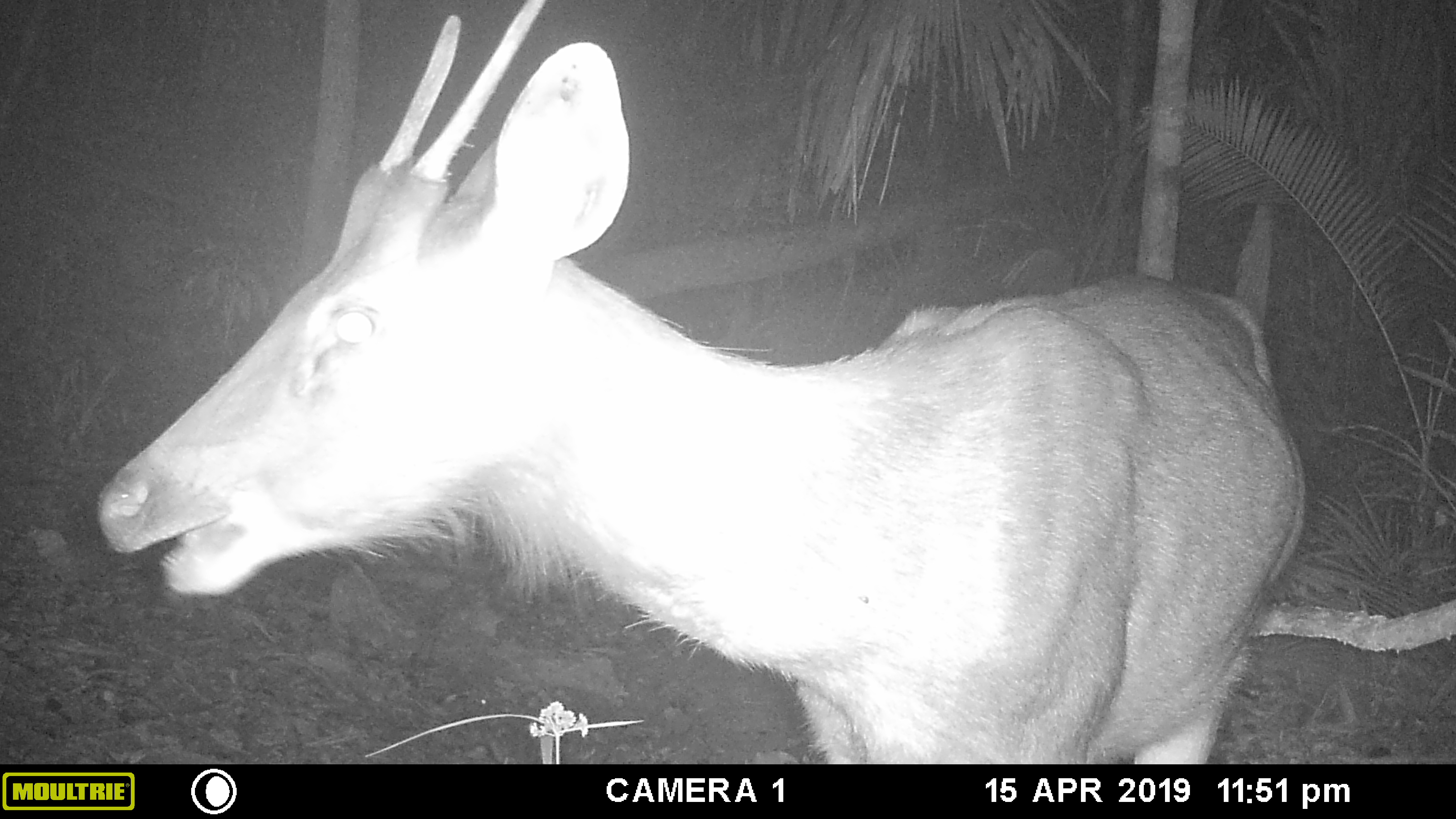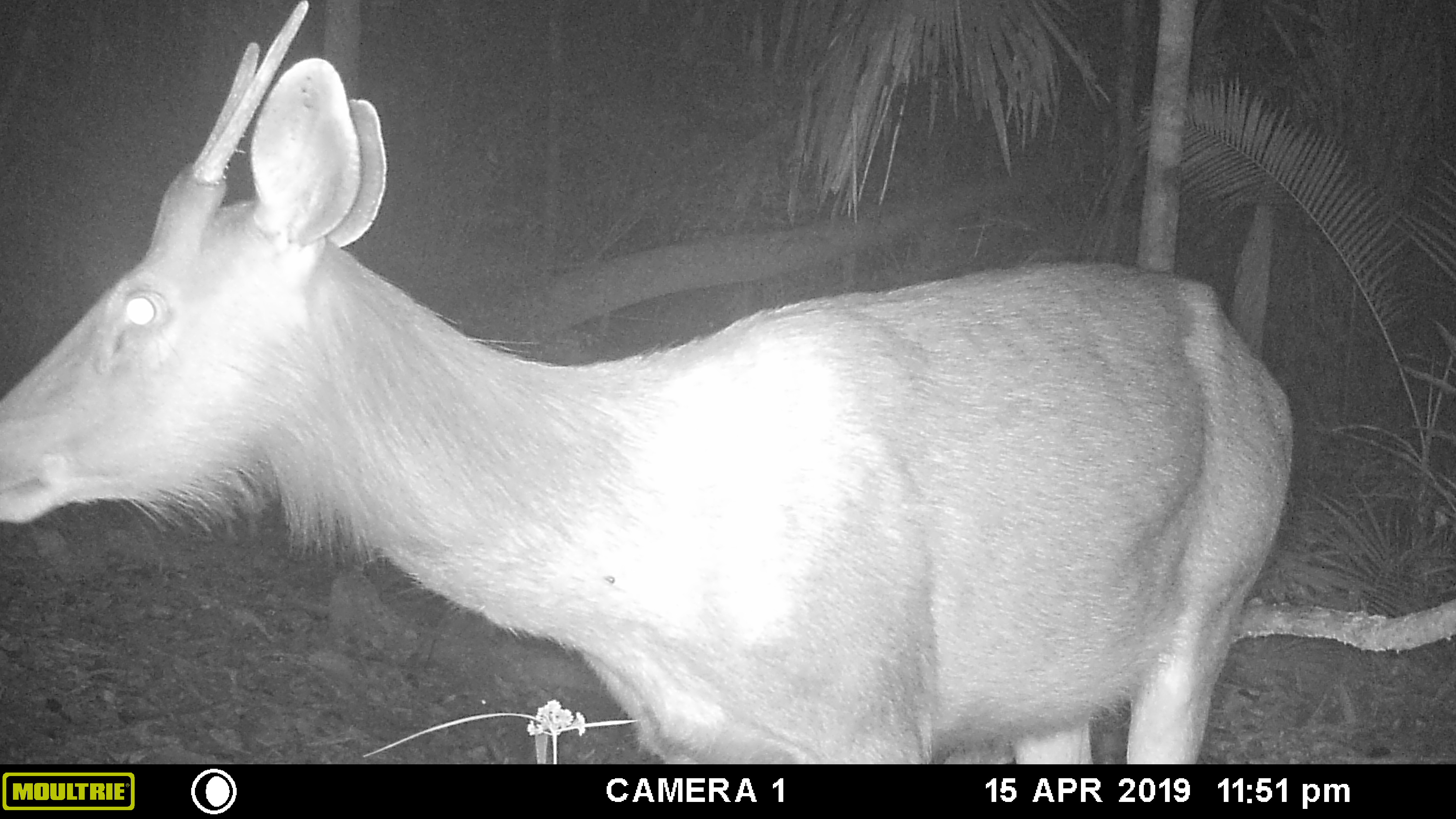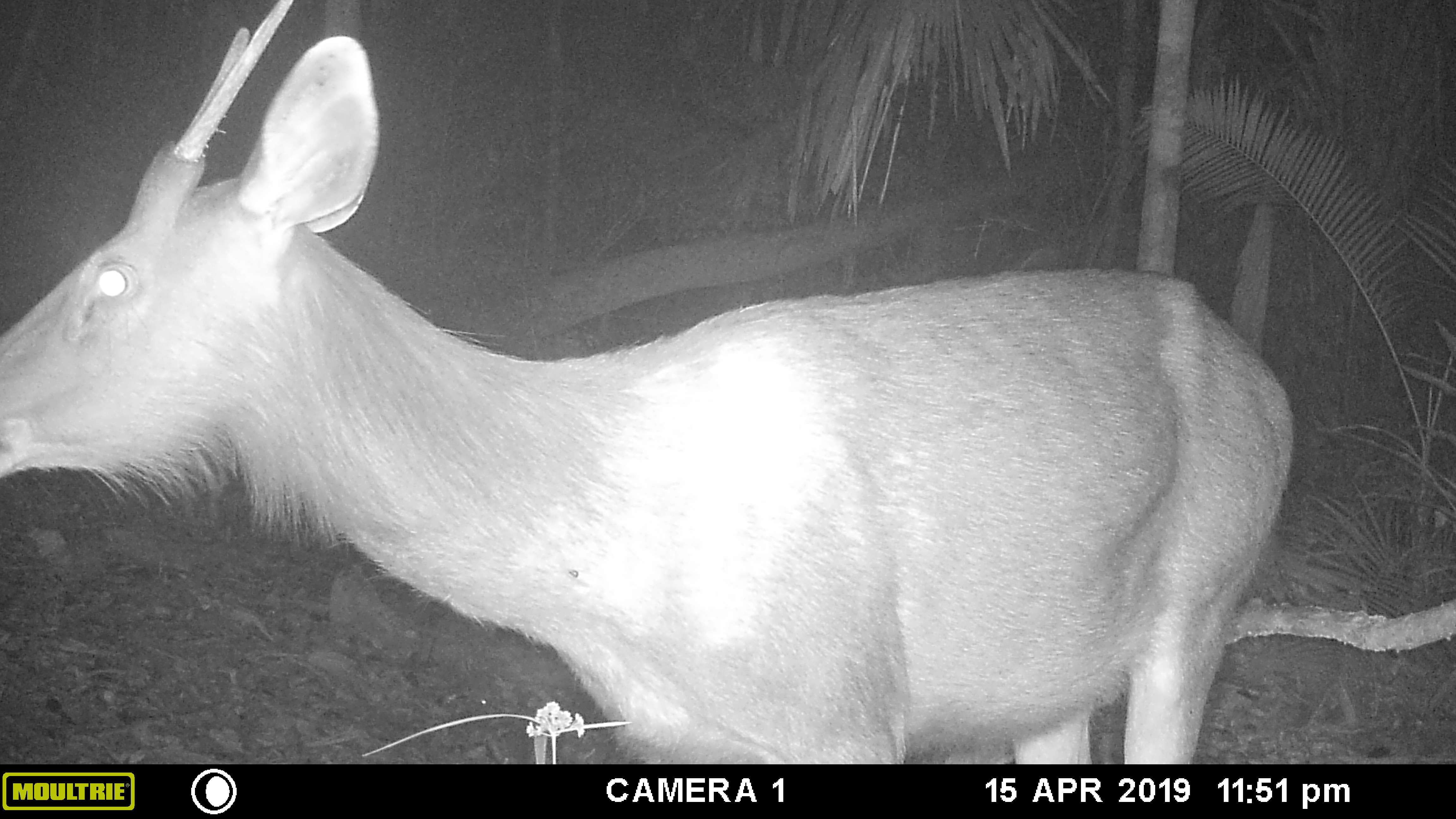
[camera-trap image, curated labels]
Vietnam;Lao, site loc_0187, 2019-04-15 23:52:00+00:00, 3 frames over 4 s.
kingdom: Animalia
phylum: Chordata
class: Mammalia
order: Artiodactyla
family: Cervidae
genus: Rusa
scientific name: Rusa unicolor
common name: sambar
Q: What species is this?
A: Sambar (Rusa unicolor).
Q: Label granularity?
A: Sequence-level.